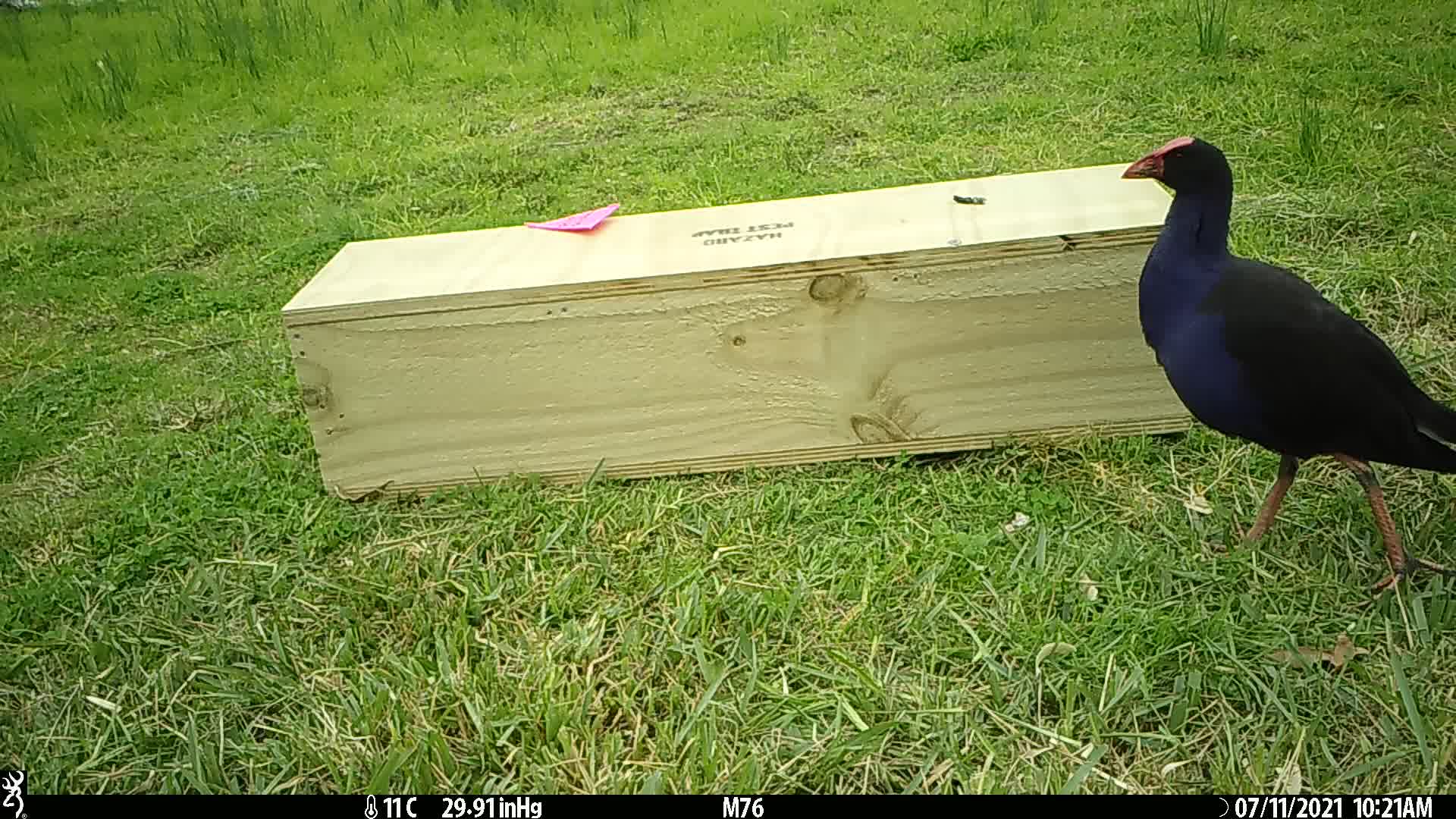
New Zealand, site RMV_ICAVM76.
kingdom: Animalia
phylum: Chordata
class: Aves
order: Gruiformes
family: Rallidae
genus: Porphyrio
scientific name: Porphyrio melanotus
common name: australasian swamphen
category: pukeko